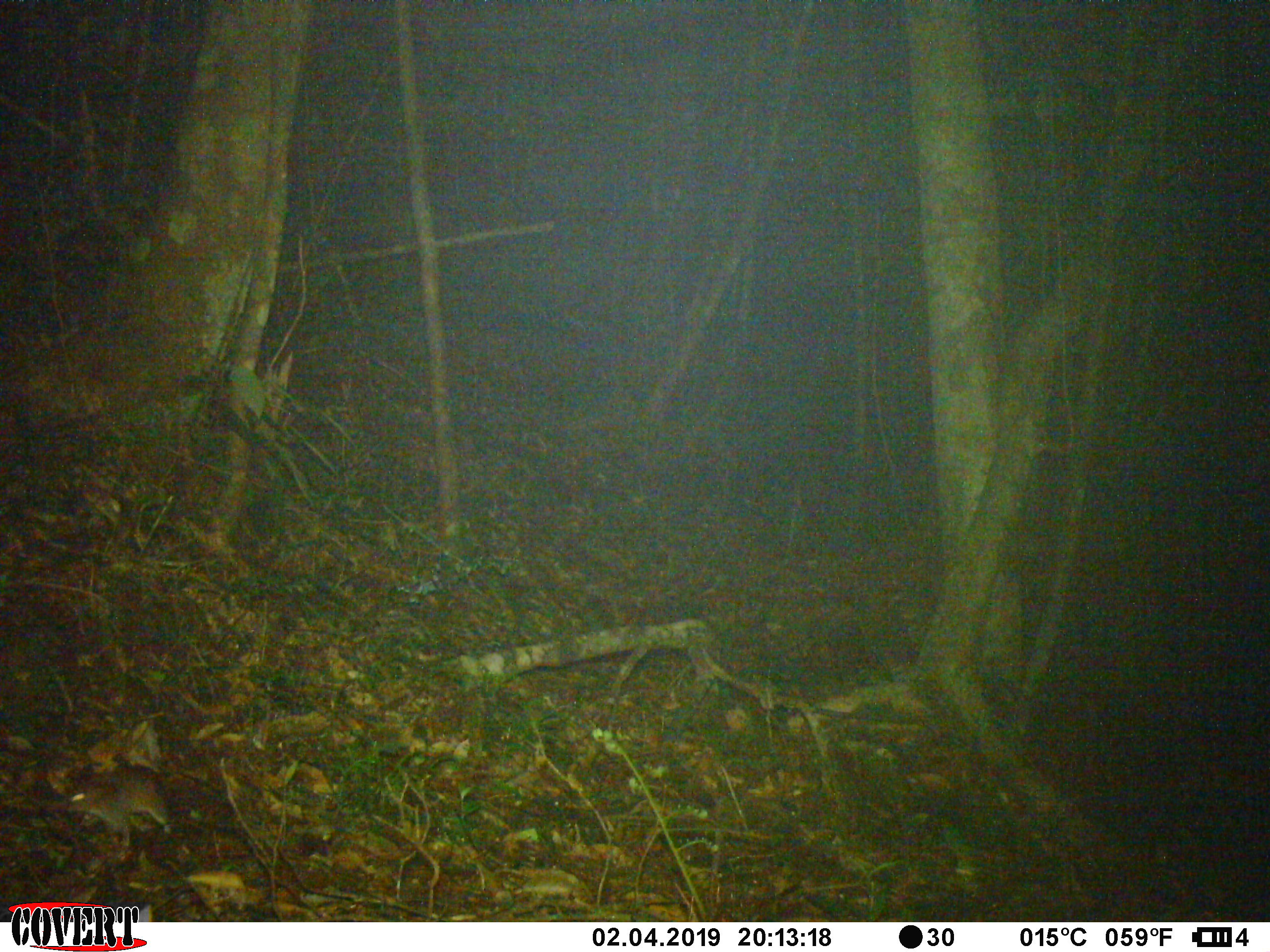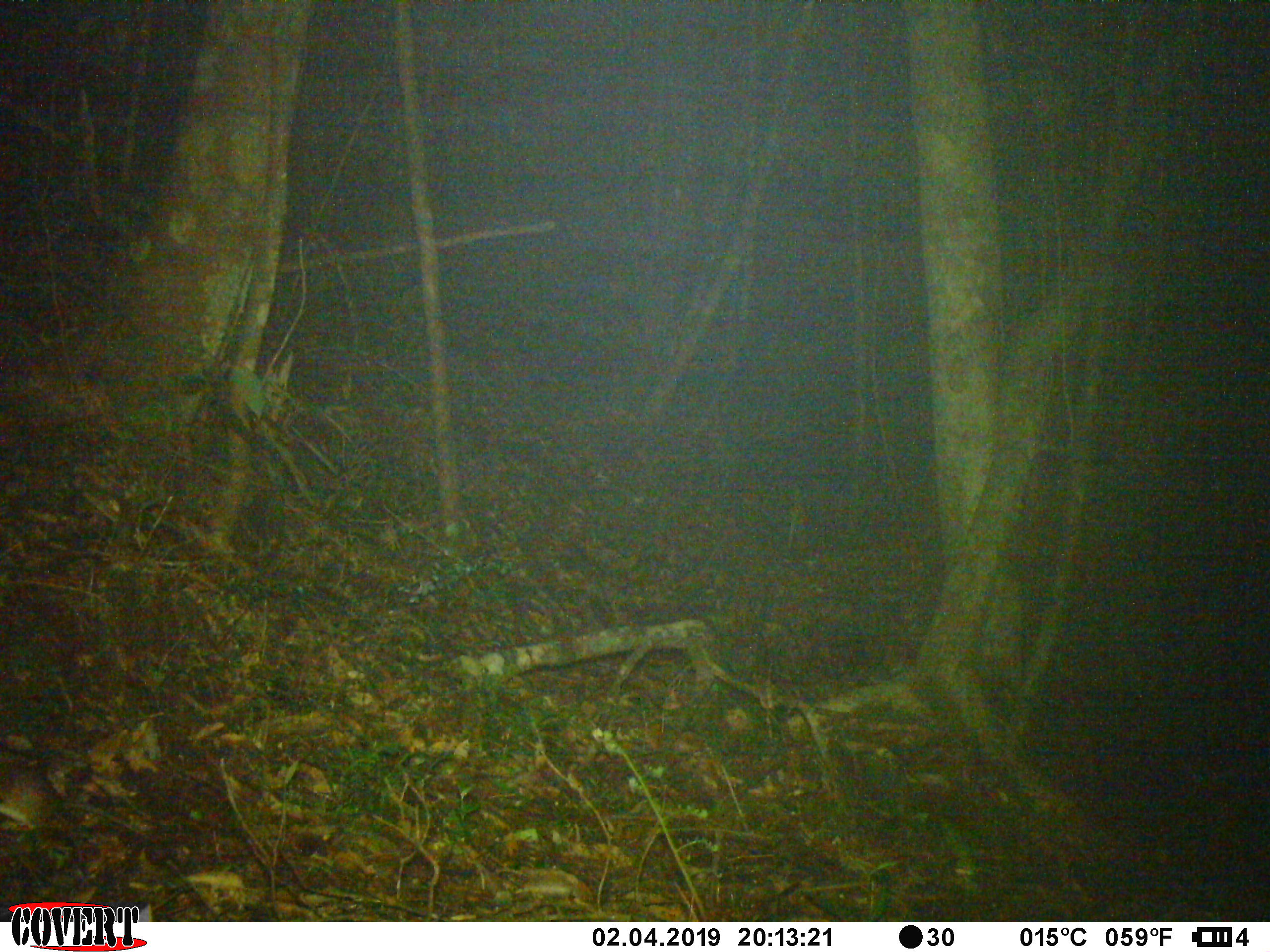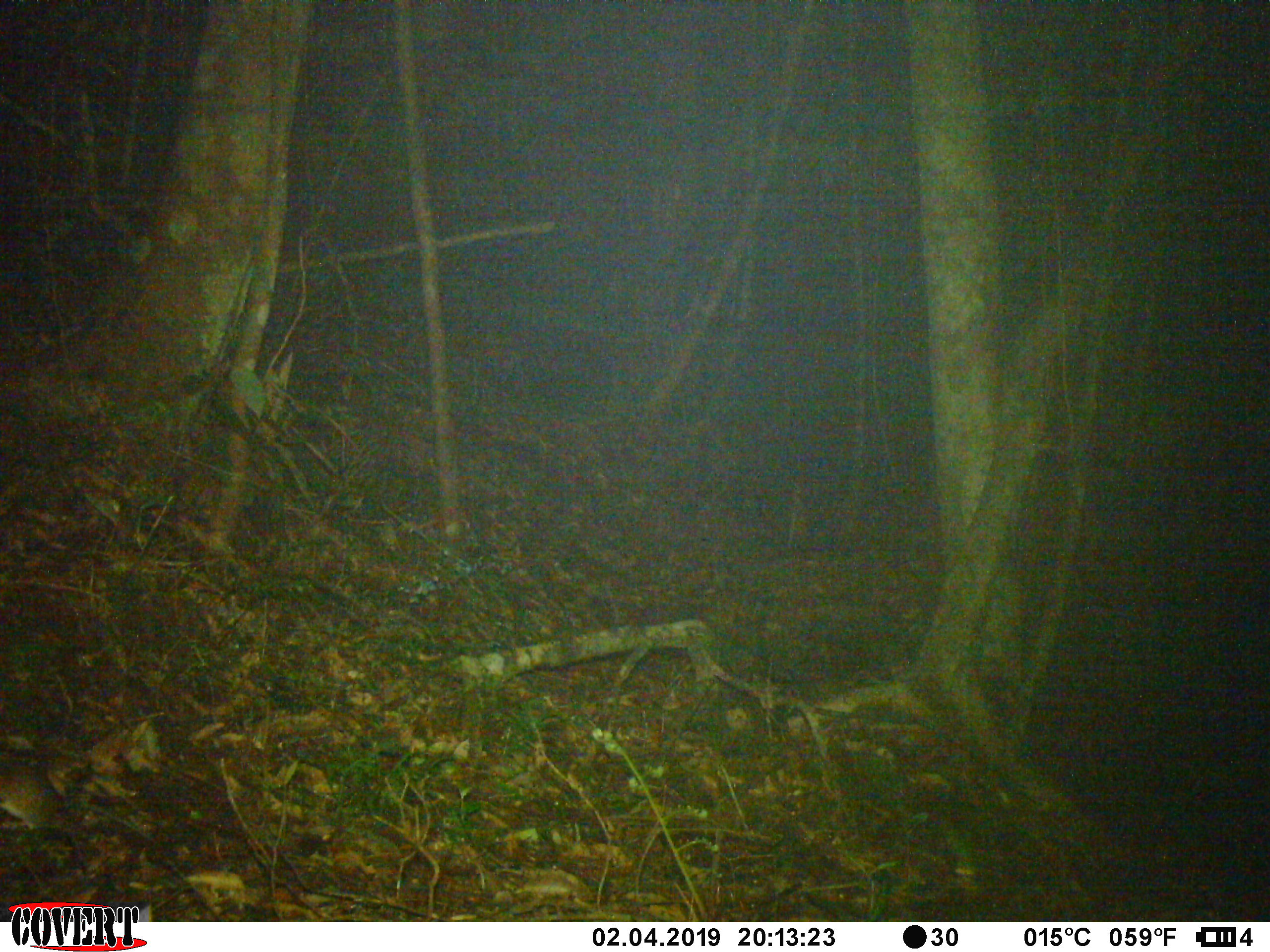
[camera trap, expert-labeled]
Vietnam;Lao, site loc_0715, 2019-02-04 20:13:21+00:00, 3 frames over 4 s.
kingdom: Animalia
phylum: Chordata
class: Mammalia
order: Rodentia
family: Muridae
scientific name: Muridae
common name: old-world mice and rats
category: unidentified murid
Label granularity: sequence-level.